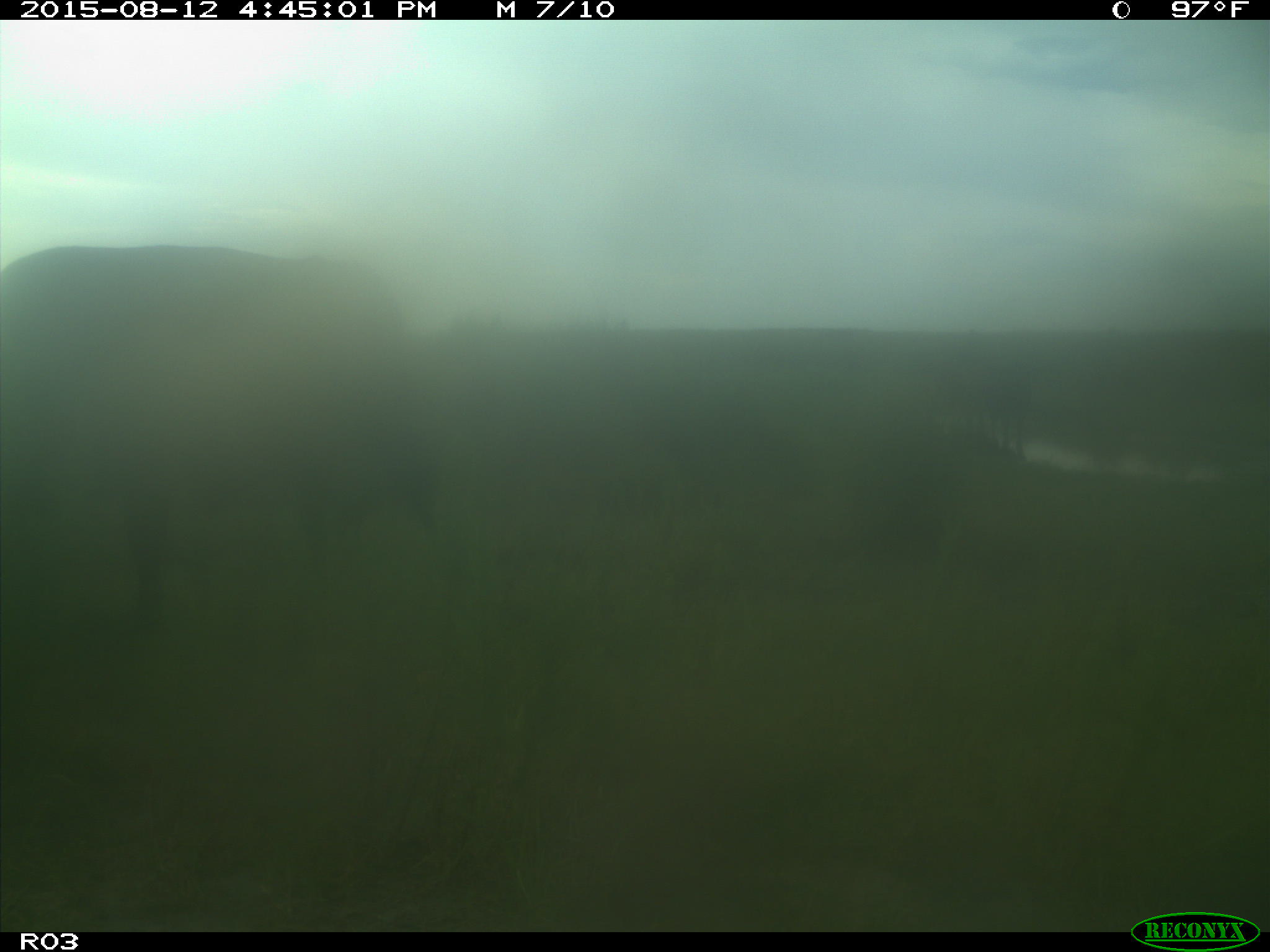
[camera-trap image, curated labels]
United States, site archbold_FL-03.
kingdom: Animalia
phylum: Chordata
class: Mammalia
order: Artiodactyla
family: Bovidae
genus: Bos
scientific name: Bos taurus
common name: domestic cow